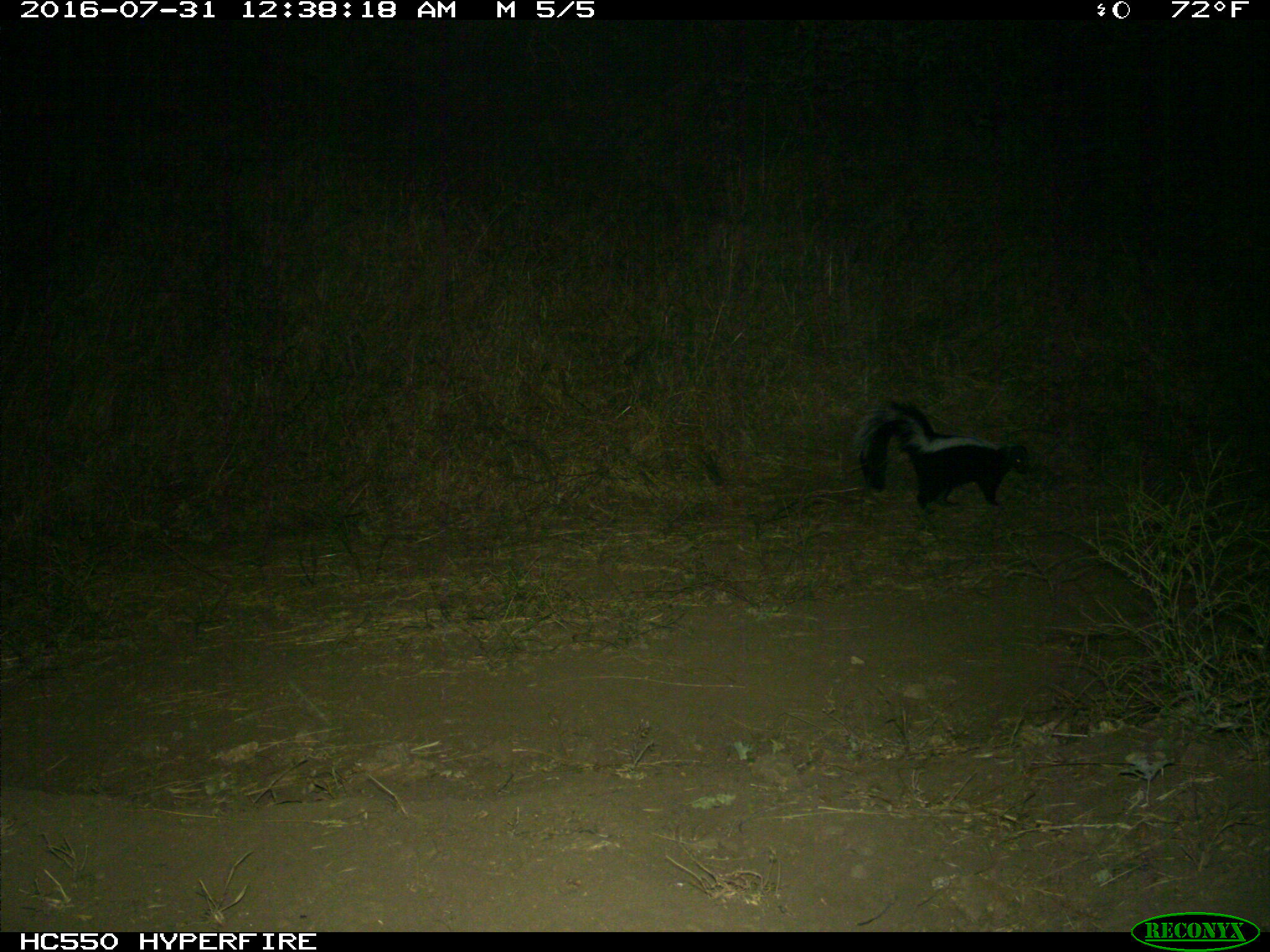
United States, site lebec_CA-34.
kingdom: Animalia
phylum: Chordata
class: Mammalia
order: Carnivora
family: Mephitidae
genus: Mephitis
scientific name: Mephitis mephitis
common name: striped skunk